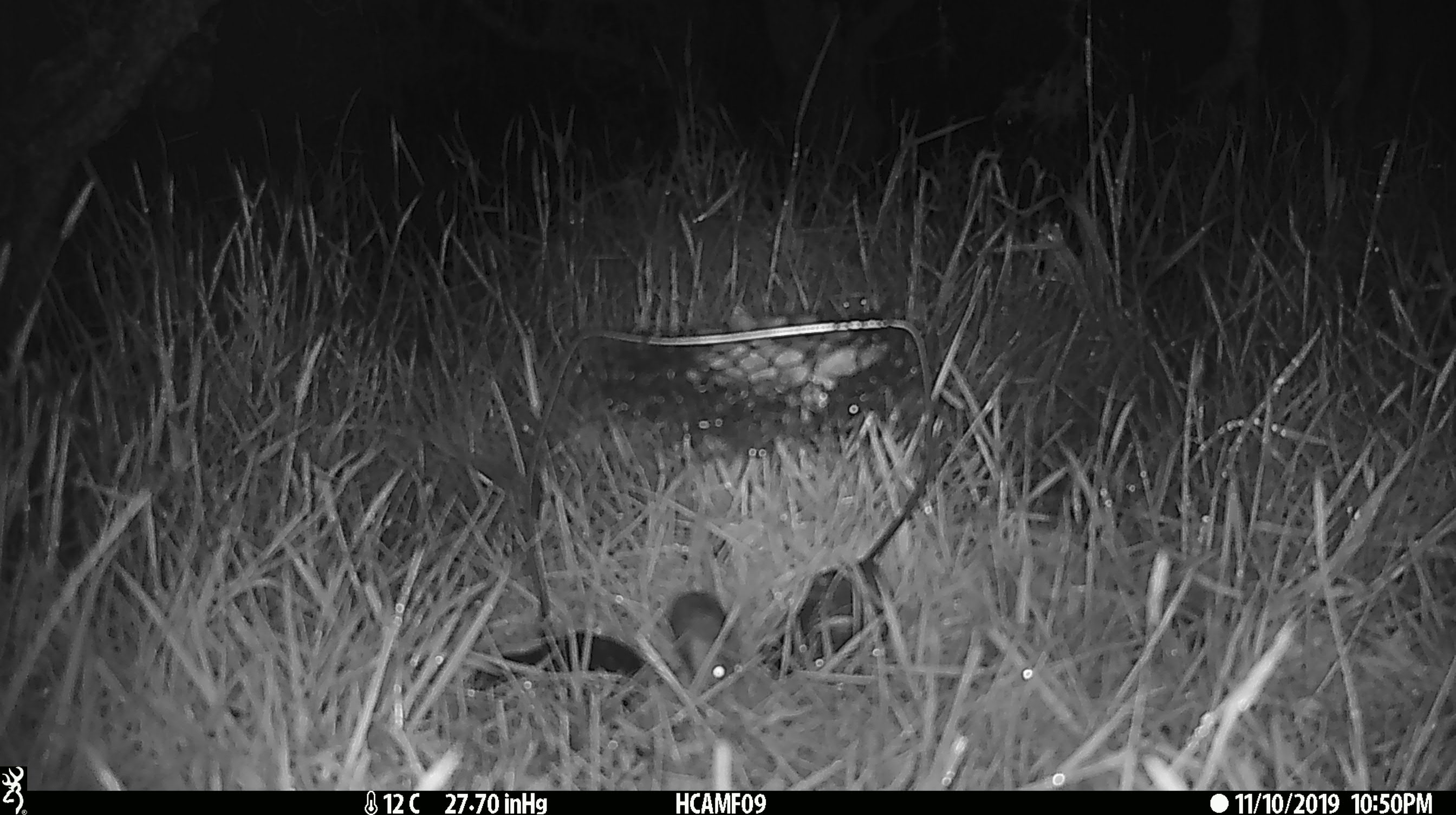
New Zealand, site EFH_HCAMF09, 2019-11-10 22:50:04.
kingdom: Animalia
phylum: Chordata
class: Mammalia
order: Rodentia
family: Muridae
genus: Mus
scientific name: Mus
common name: mouse